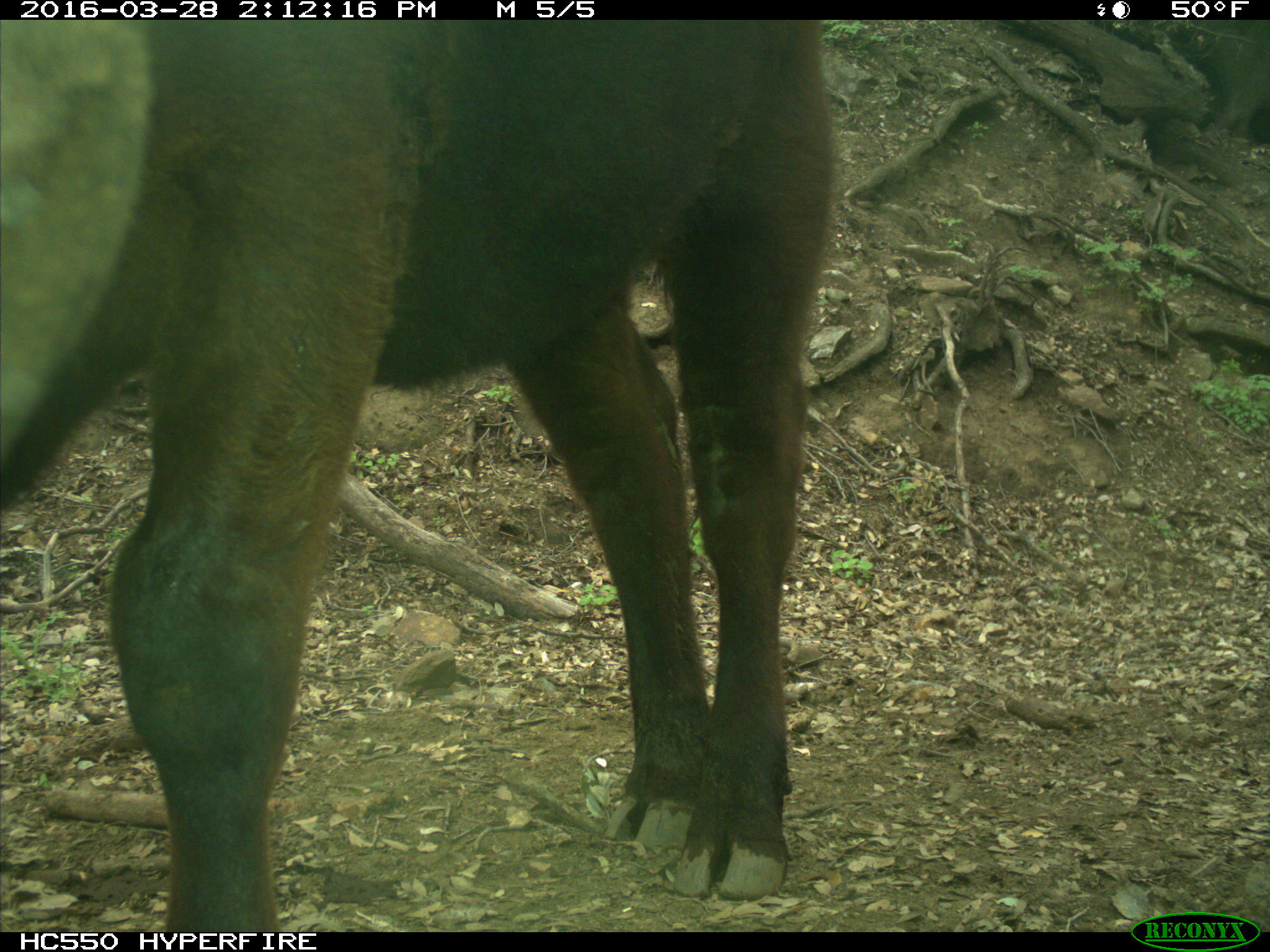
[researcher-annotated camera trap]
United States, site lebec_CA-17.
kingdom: Animalia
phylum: Chordata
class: Mammalia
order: Artiodactyla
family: Bovidae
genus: Bos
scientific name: Bos taurus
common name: domestic cow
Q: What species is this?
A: Bos taurus (domestic cow).